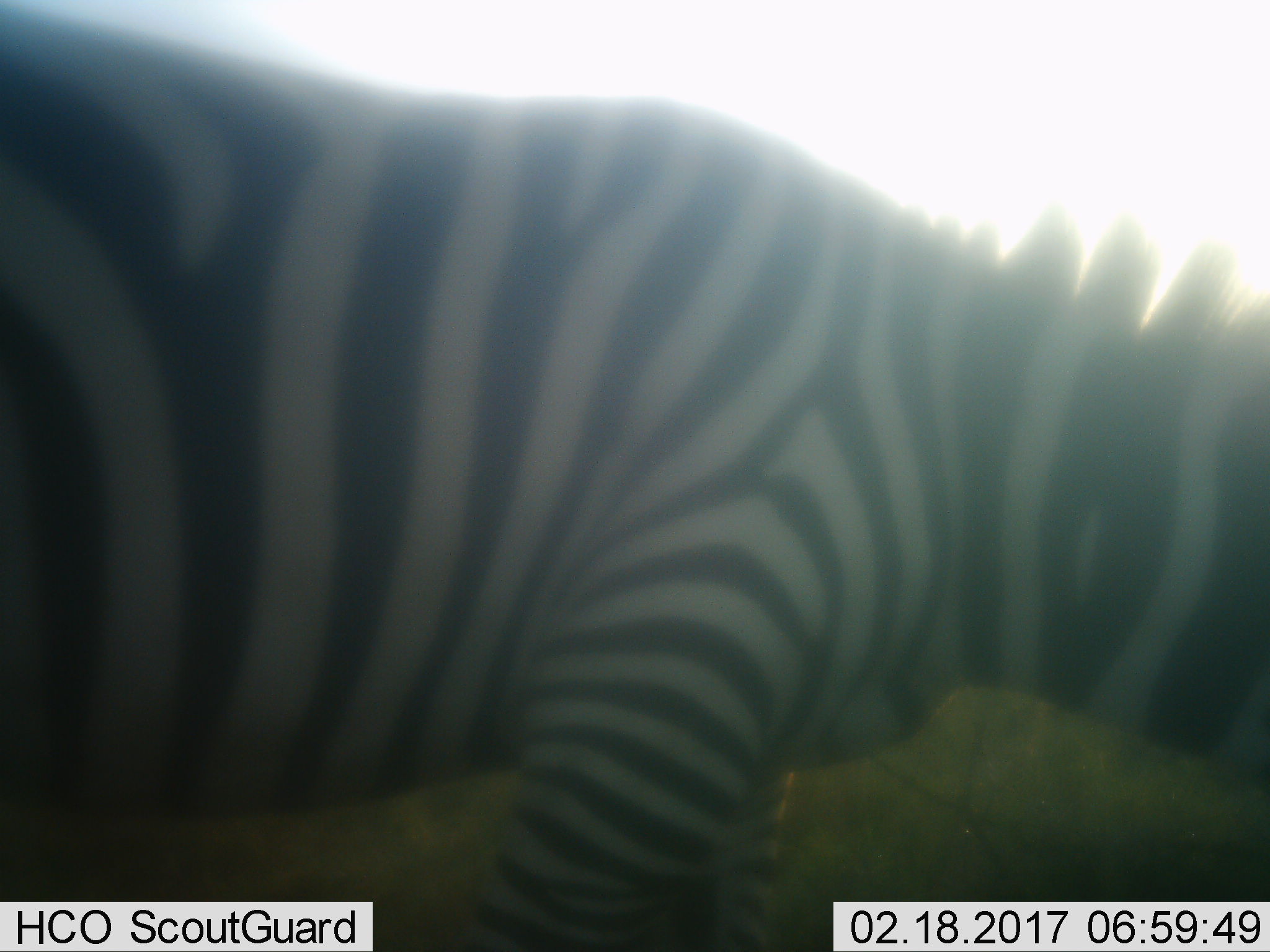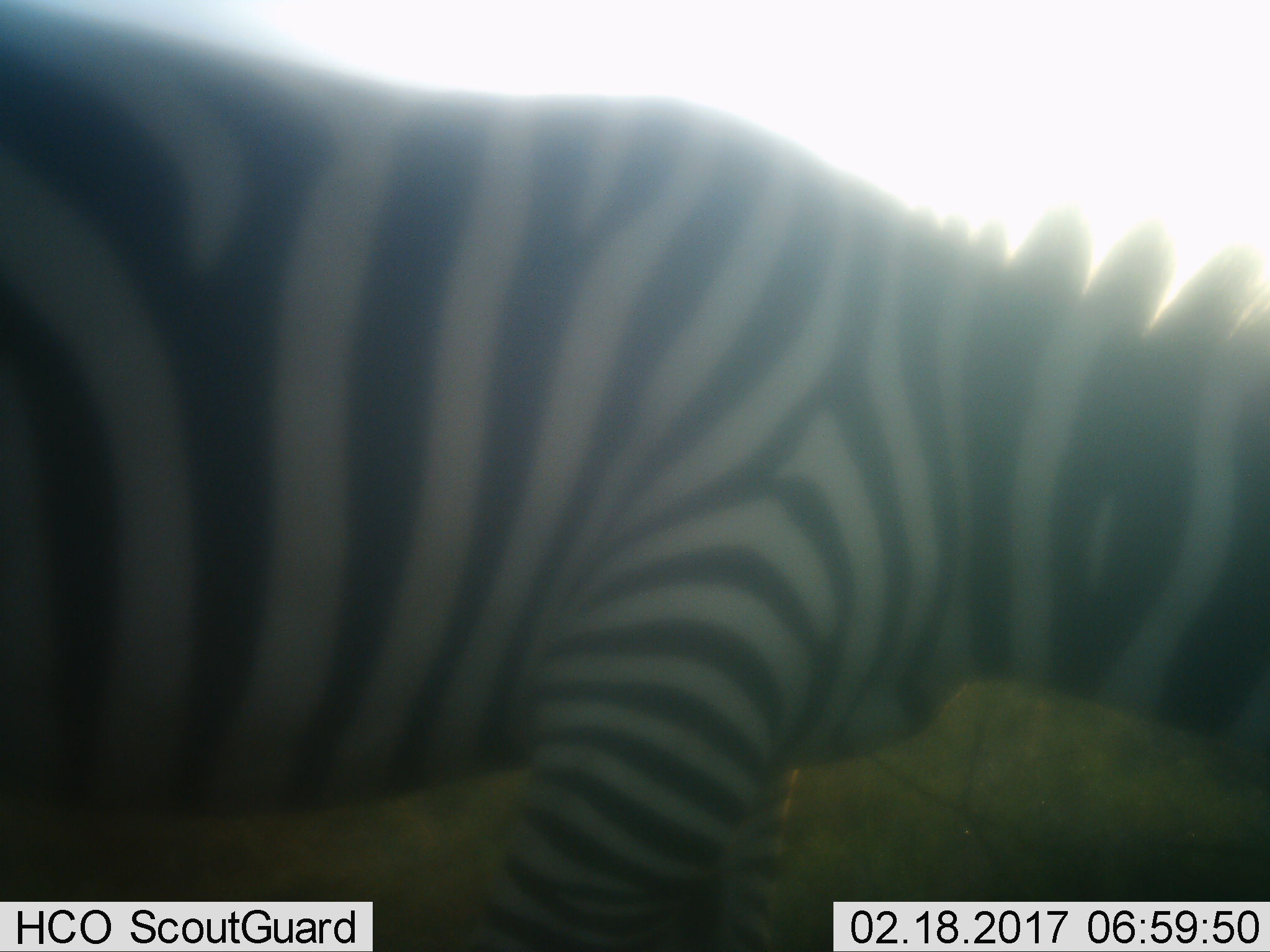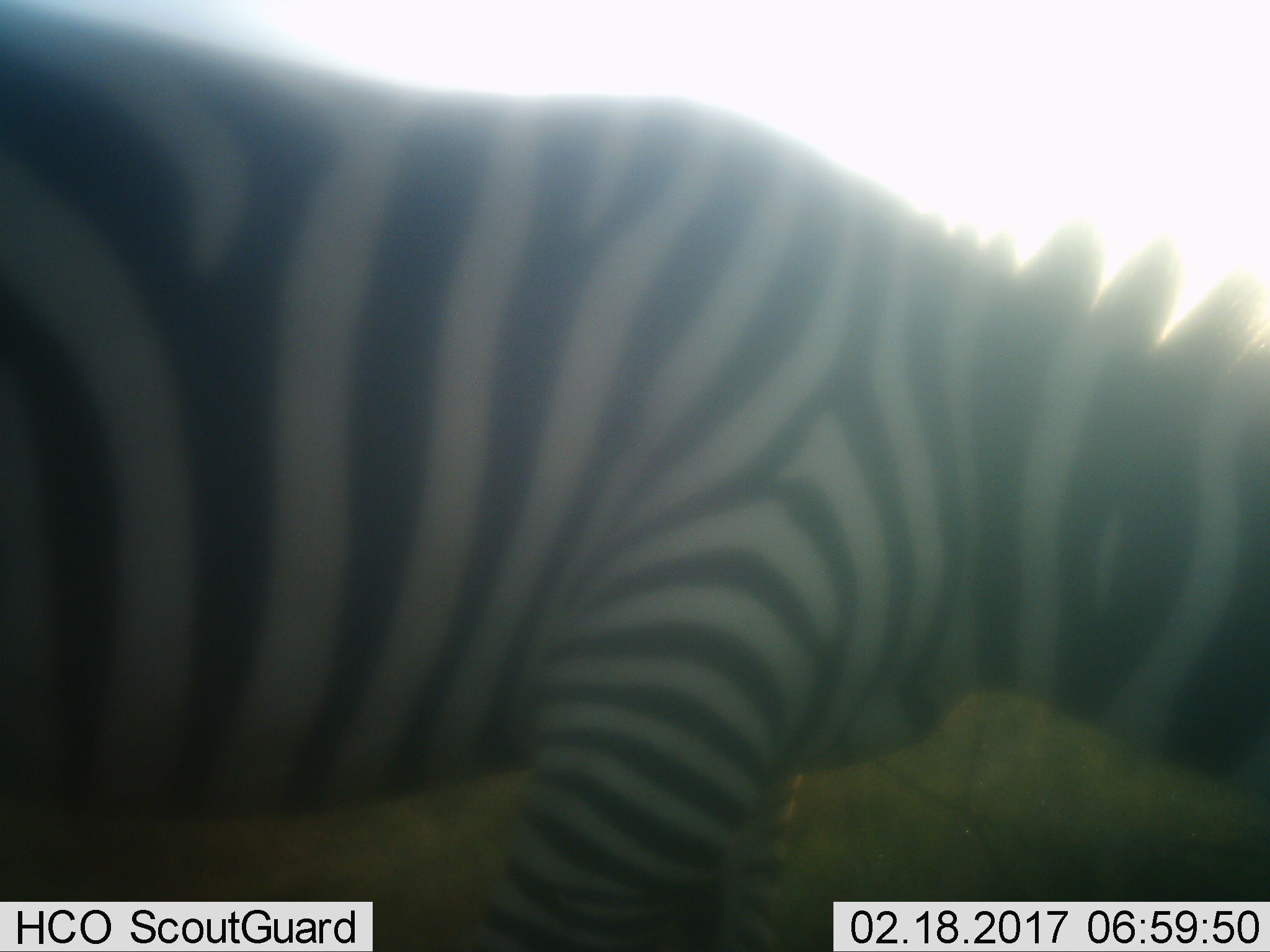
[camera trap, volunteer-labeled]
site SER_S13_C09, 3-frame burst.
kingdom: Animalia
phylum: Chordata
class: Mammalia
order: Perissodactyla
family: Equidae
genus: Equus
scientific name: Equus quagga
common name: plains zebra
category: zebraplains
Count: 1.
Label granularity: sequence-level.